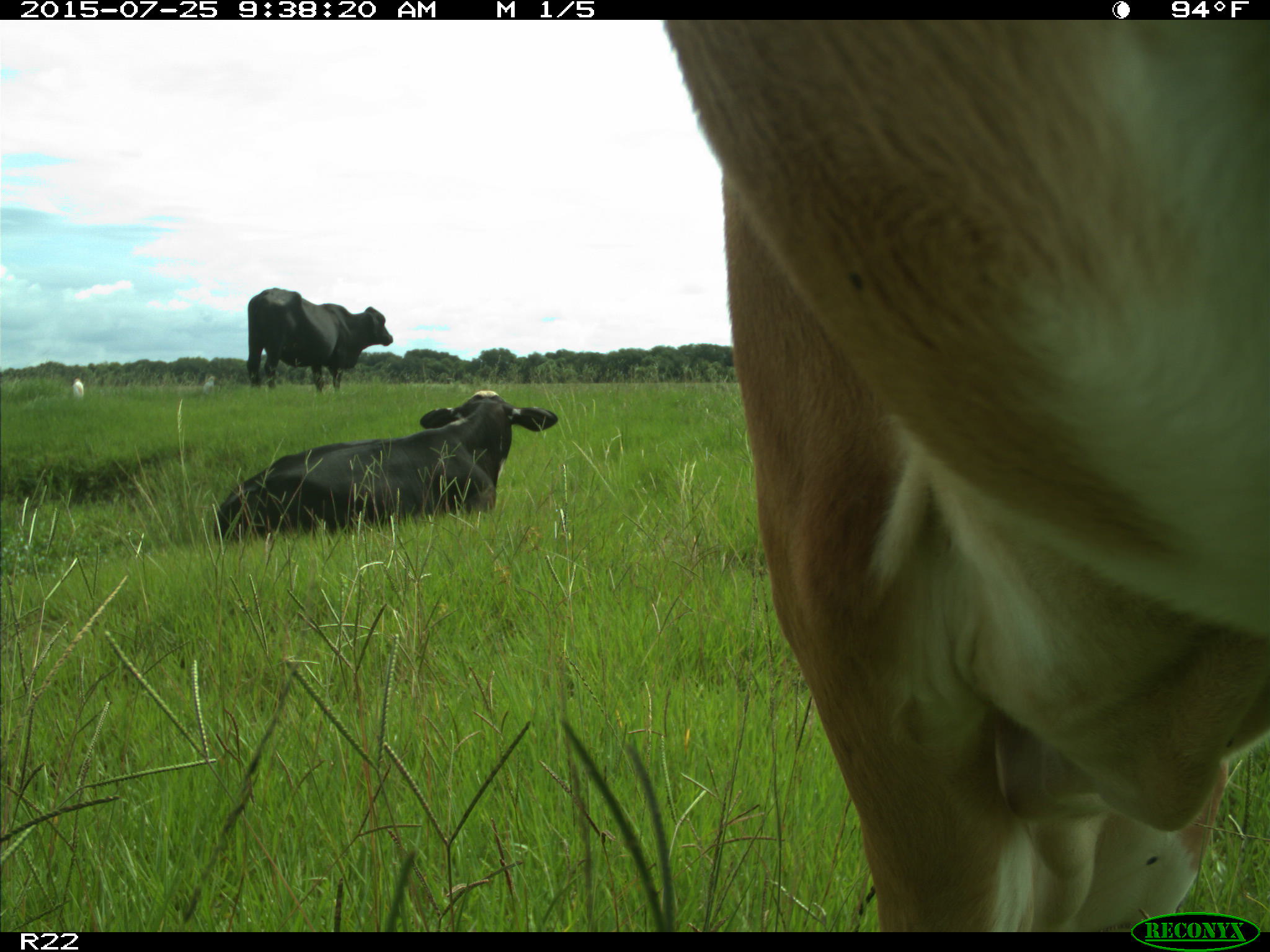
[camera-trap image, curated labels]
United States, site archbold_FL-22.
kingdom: Animalia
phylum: Chordata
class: Mammalia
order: Artiodactyla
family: Bovidae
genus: Bos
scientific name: Bos taurus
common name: domestic cow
Bos taurus (domestic cow).